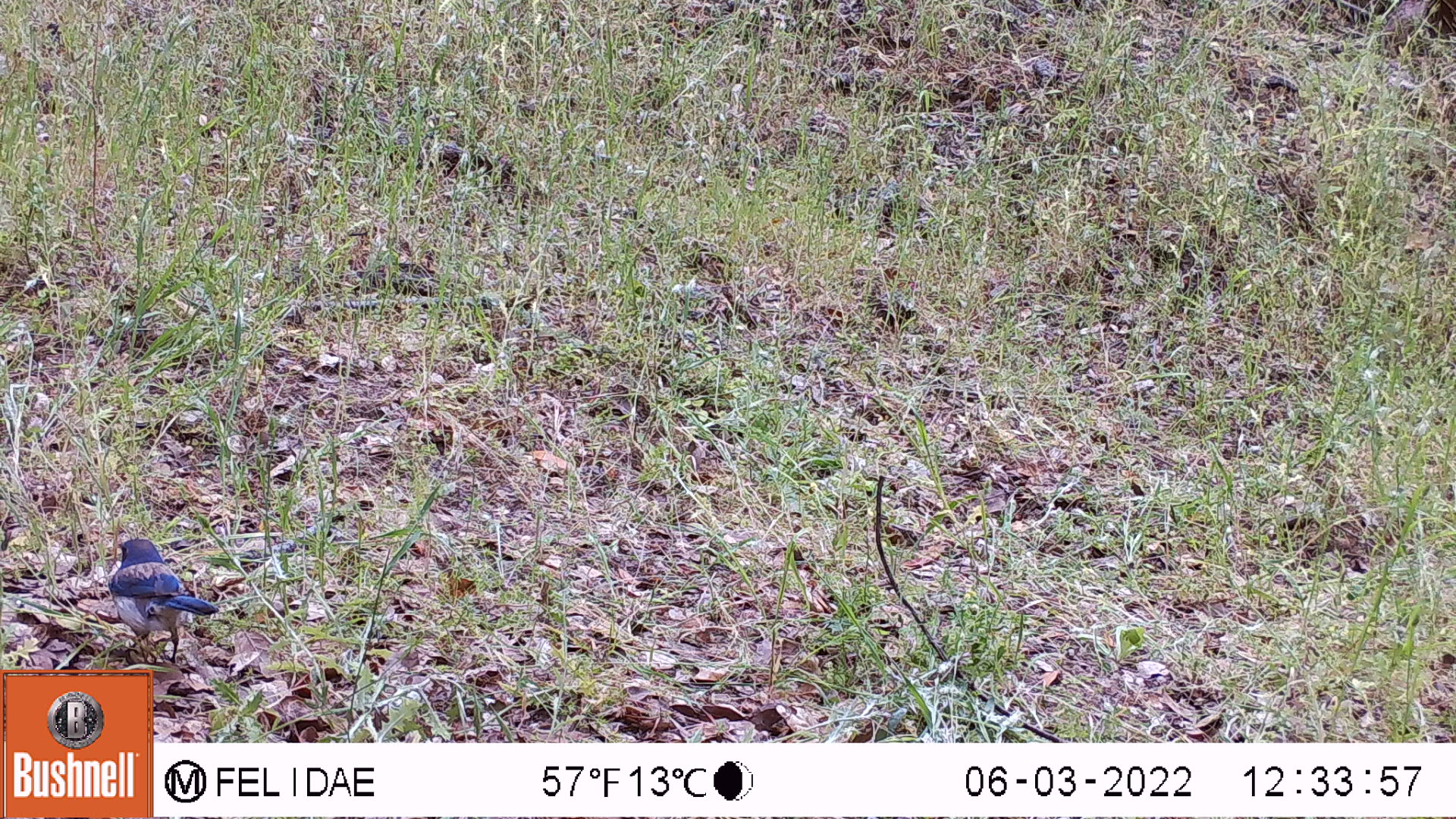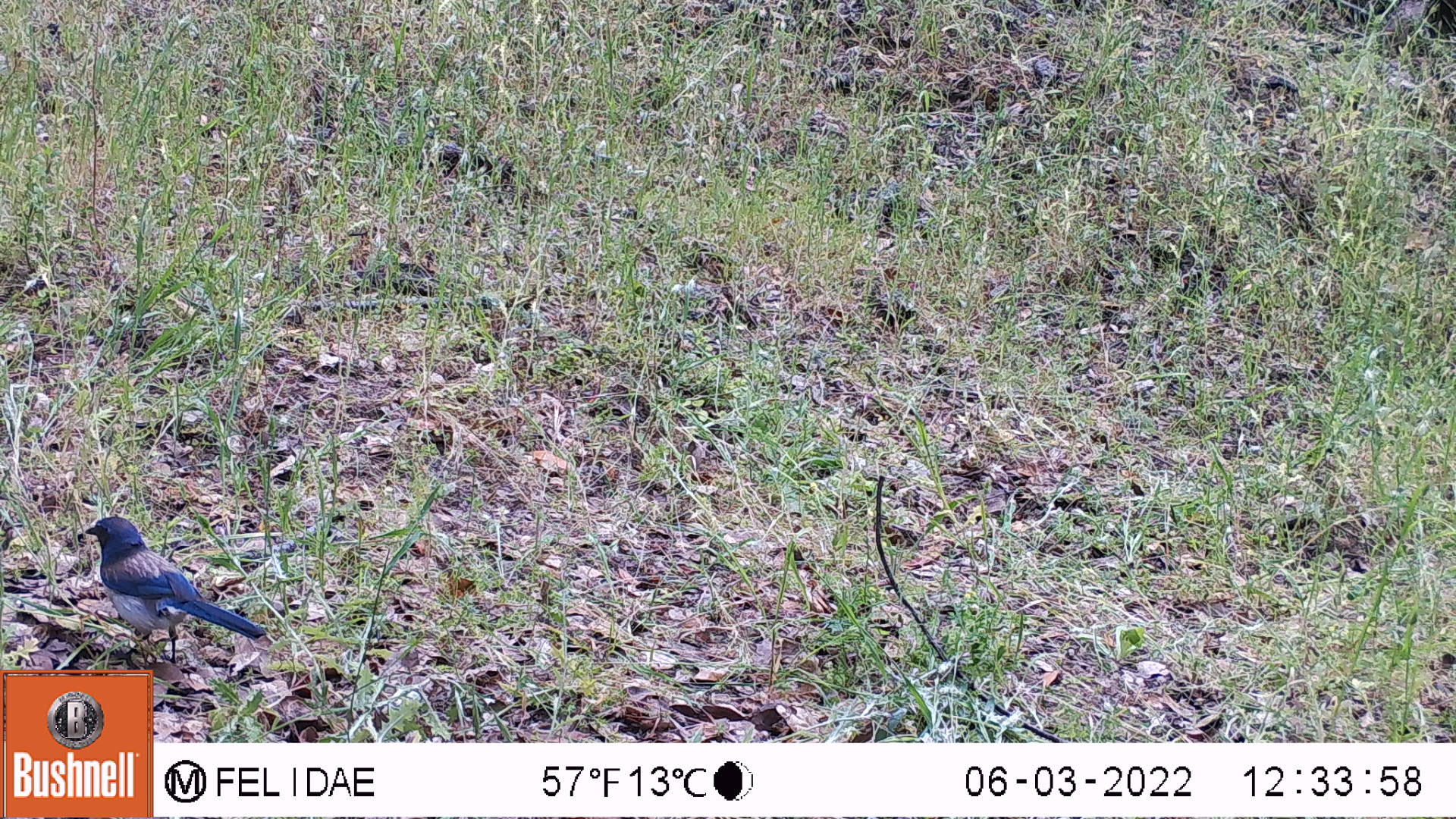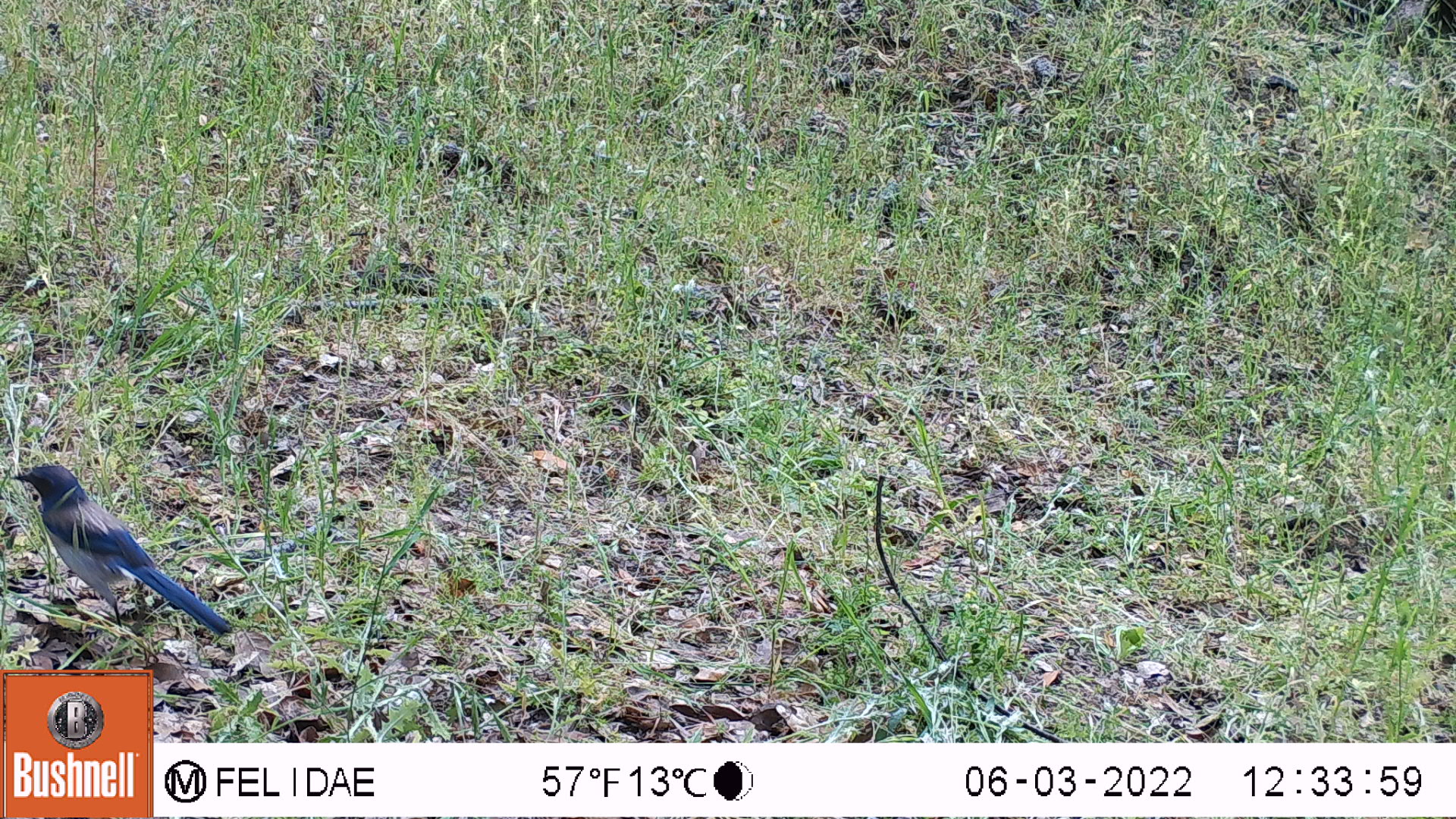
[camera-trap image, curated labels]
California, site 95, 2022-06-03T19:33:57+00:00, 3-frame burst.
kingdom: Animalia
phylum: Chordata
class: Aves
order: Passeriformes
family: Corvidae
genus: Aphelocoma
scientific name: Aphelocoma californica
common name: california scrub jay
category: western scrub-jay